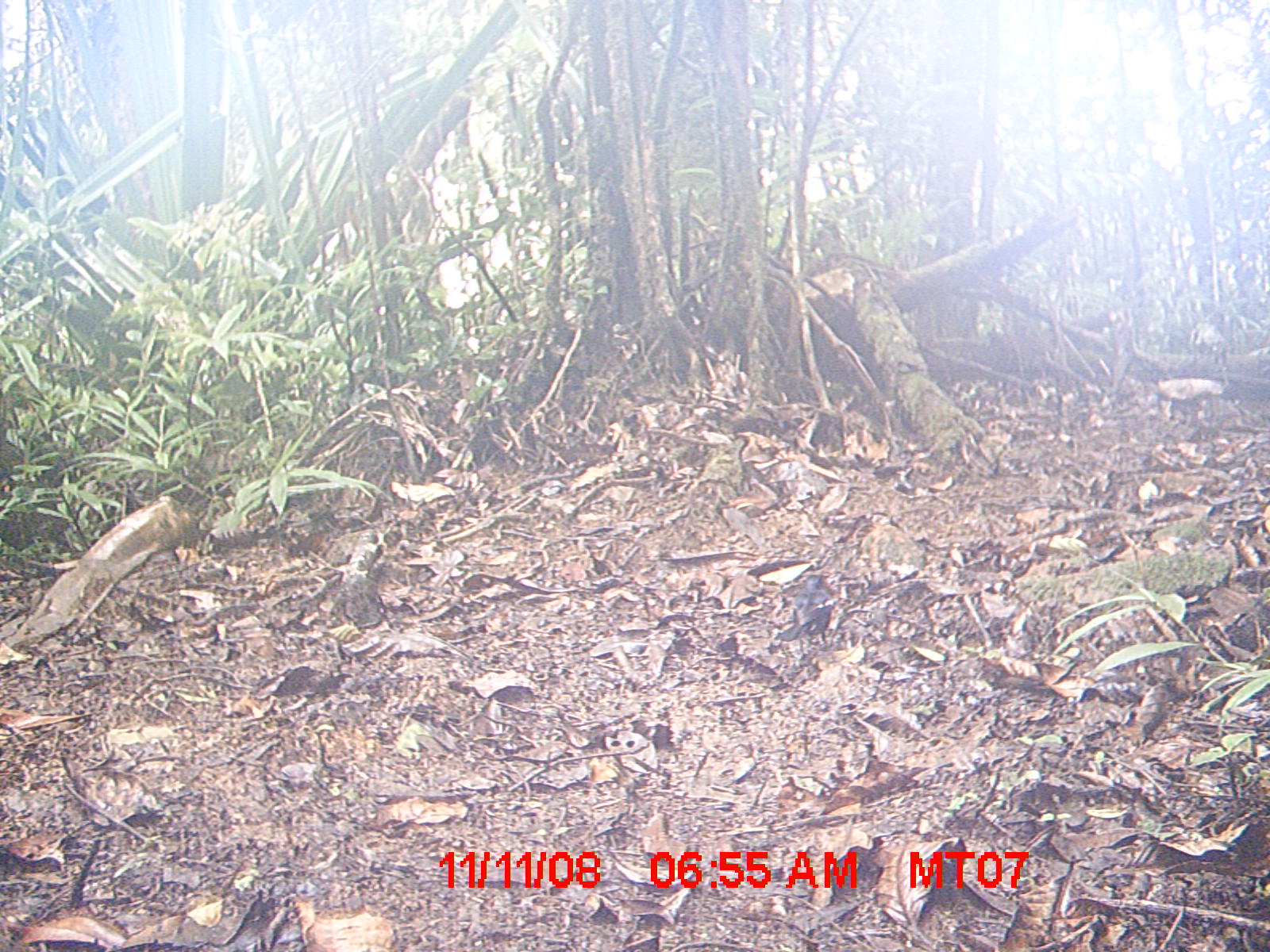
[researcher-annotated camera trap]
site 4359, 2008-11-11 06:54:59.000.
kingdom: Animalia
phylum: Chordata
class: Aves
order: Passeriformes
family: Muscicapidae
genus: Copsychus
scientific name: Copsychus albospecularis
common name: madagascar magpie-robin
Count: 1.